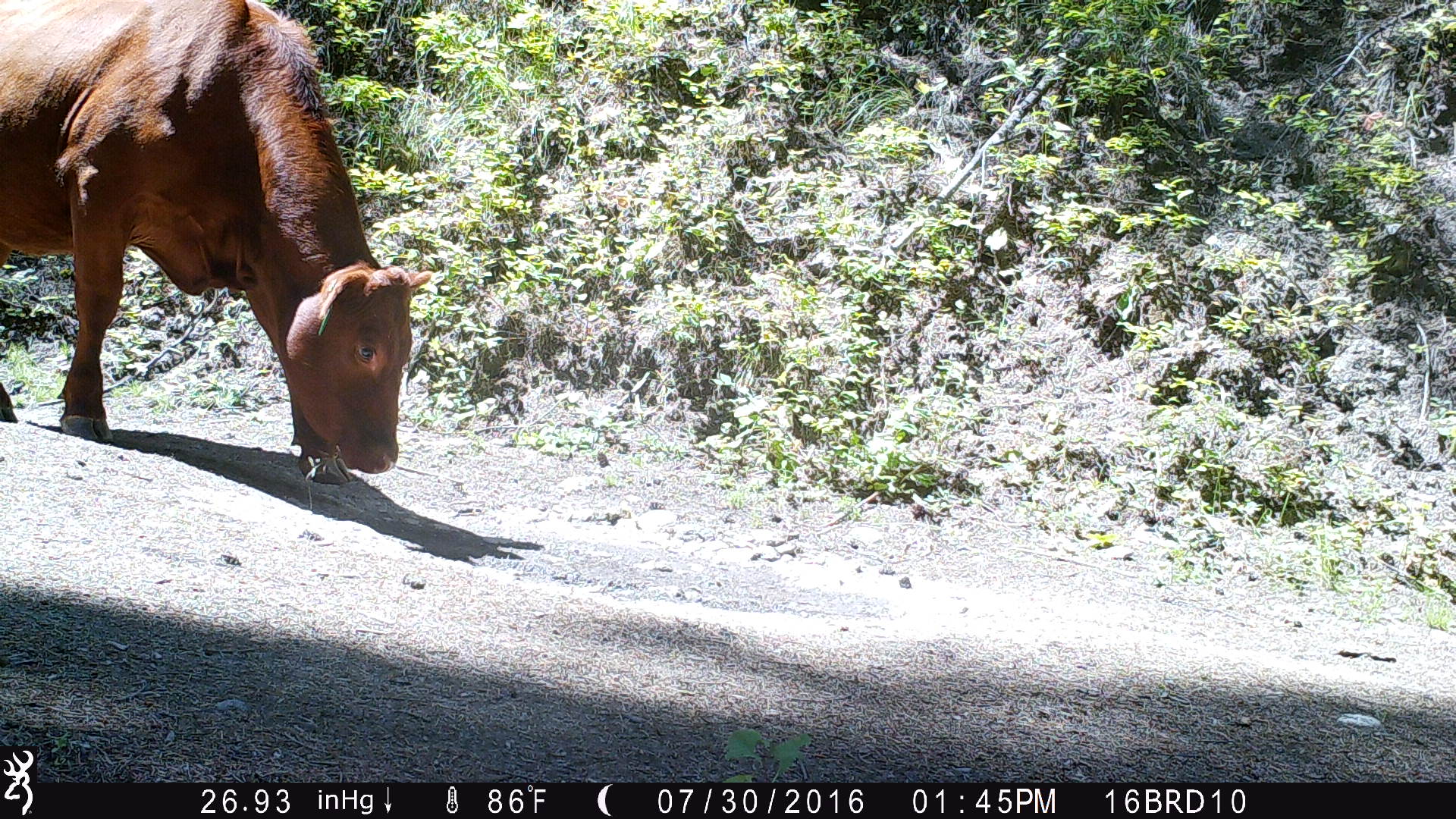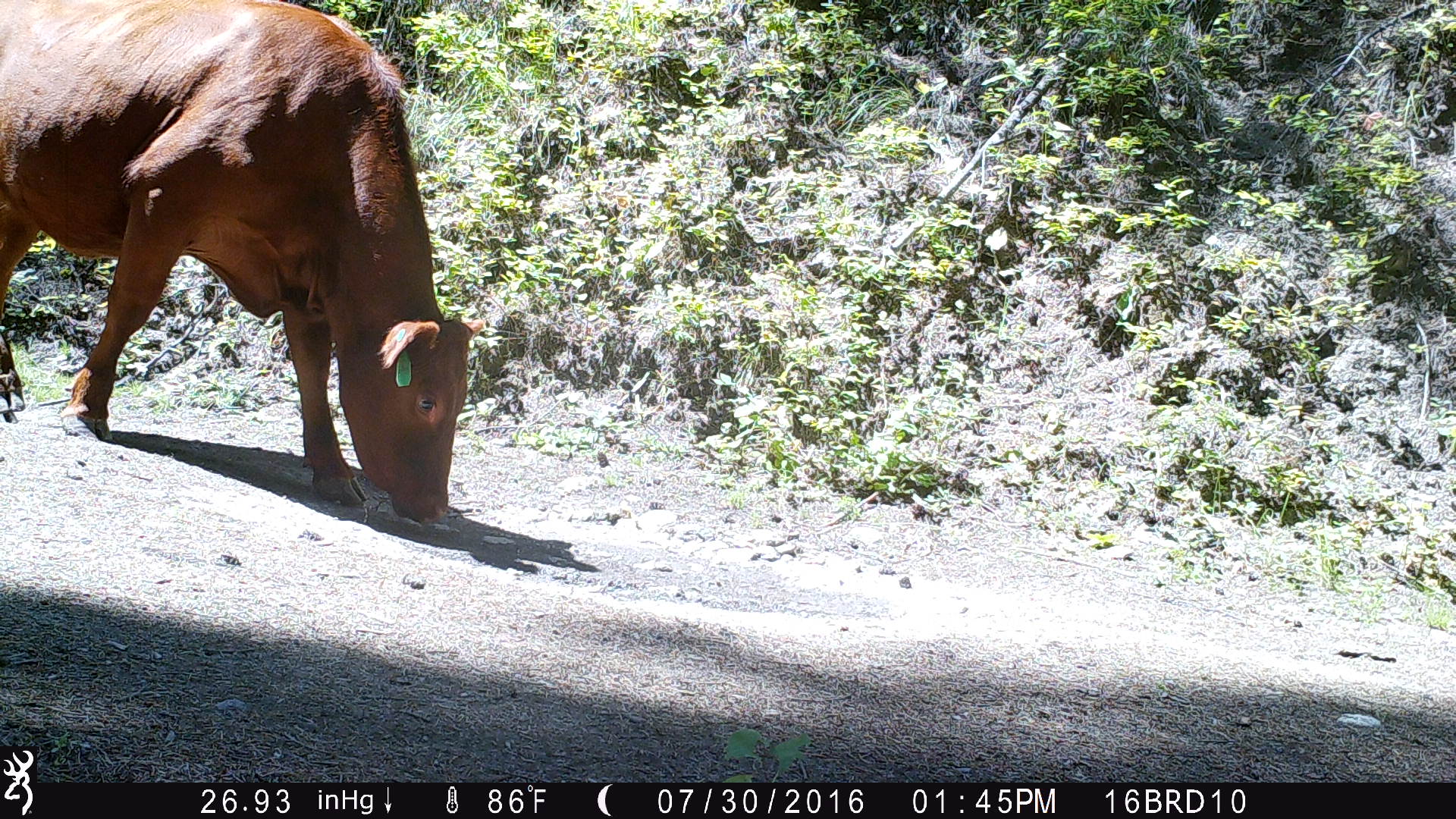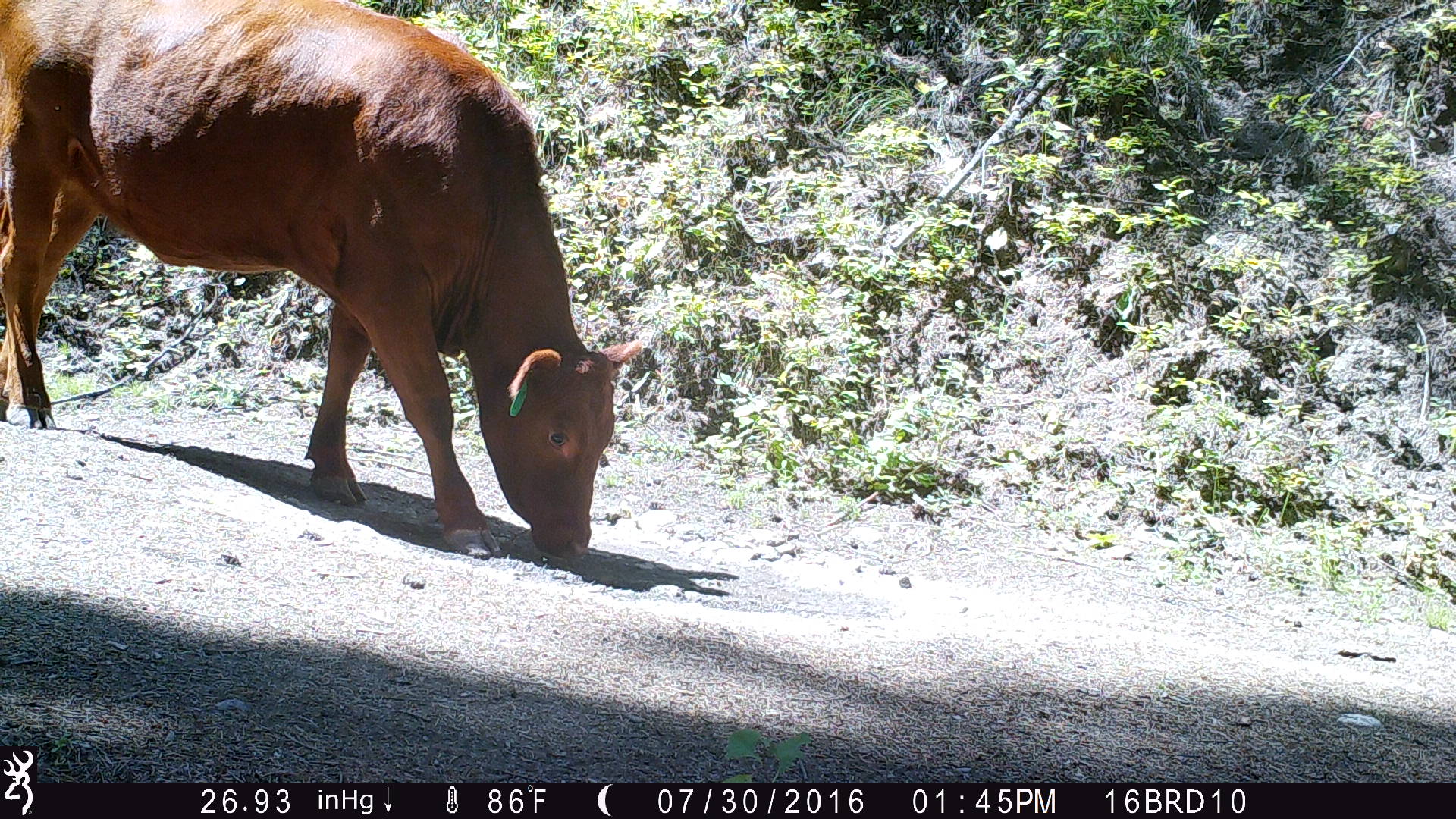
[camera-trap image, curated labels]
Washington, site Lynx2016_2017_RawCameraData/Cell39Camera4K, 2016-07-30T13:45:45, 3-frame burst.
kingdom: Animalia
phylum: Chordata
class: Mammalia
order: Artiodactyla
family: Bovidae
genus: Bos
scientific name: Bos taurus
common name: domestic cattle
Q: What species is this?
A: Domestic cattle (Bos taurus).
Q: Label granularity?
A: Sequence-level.